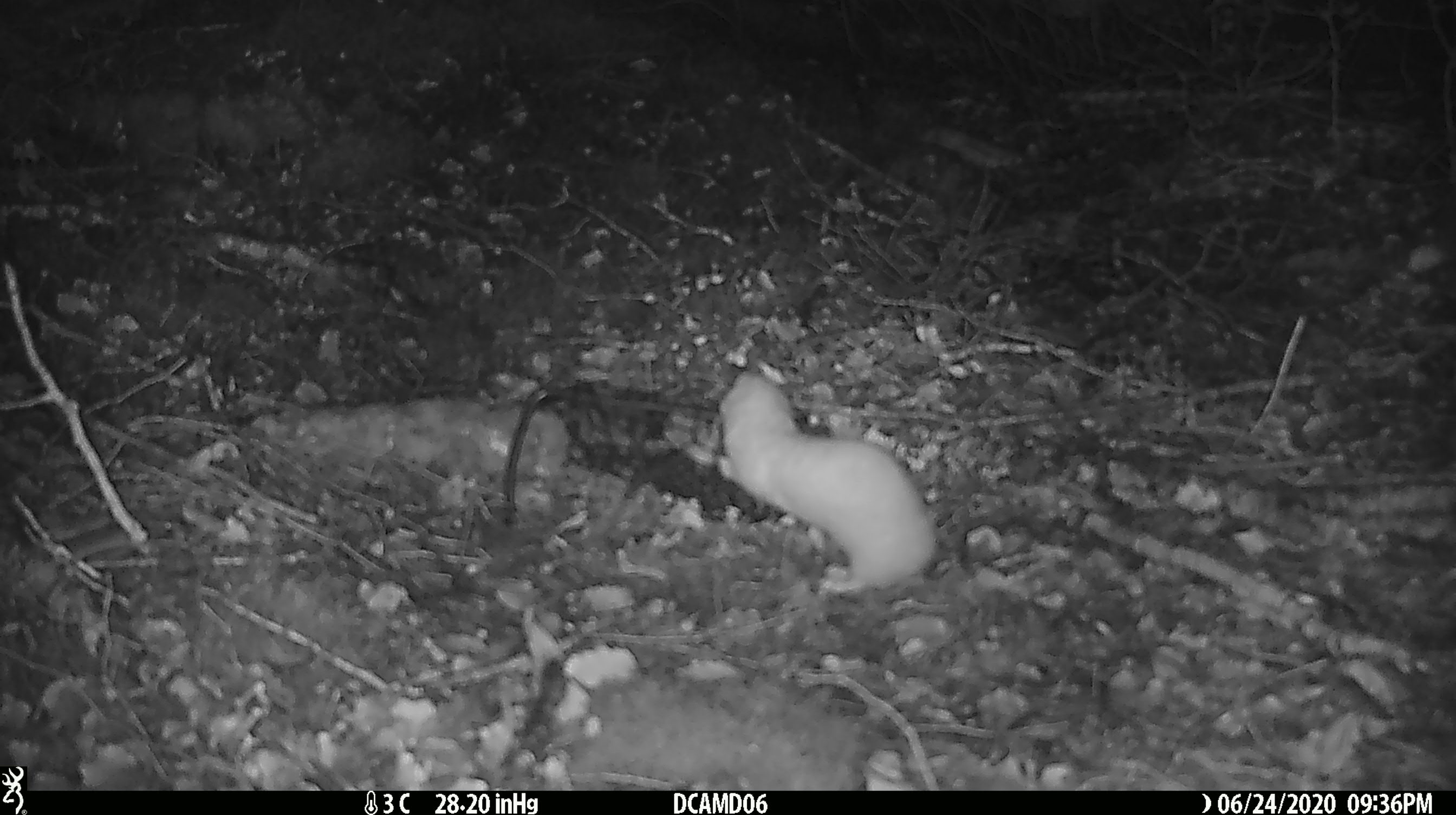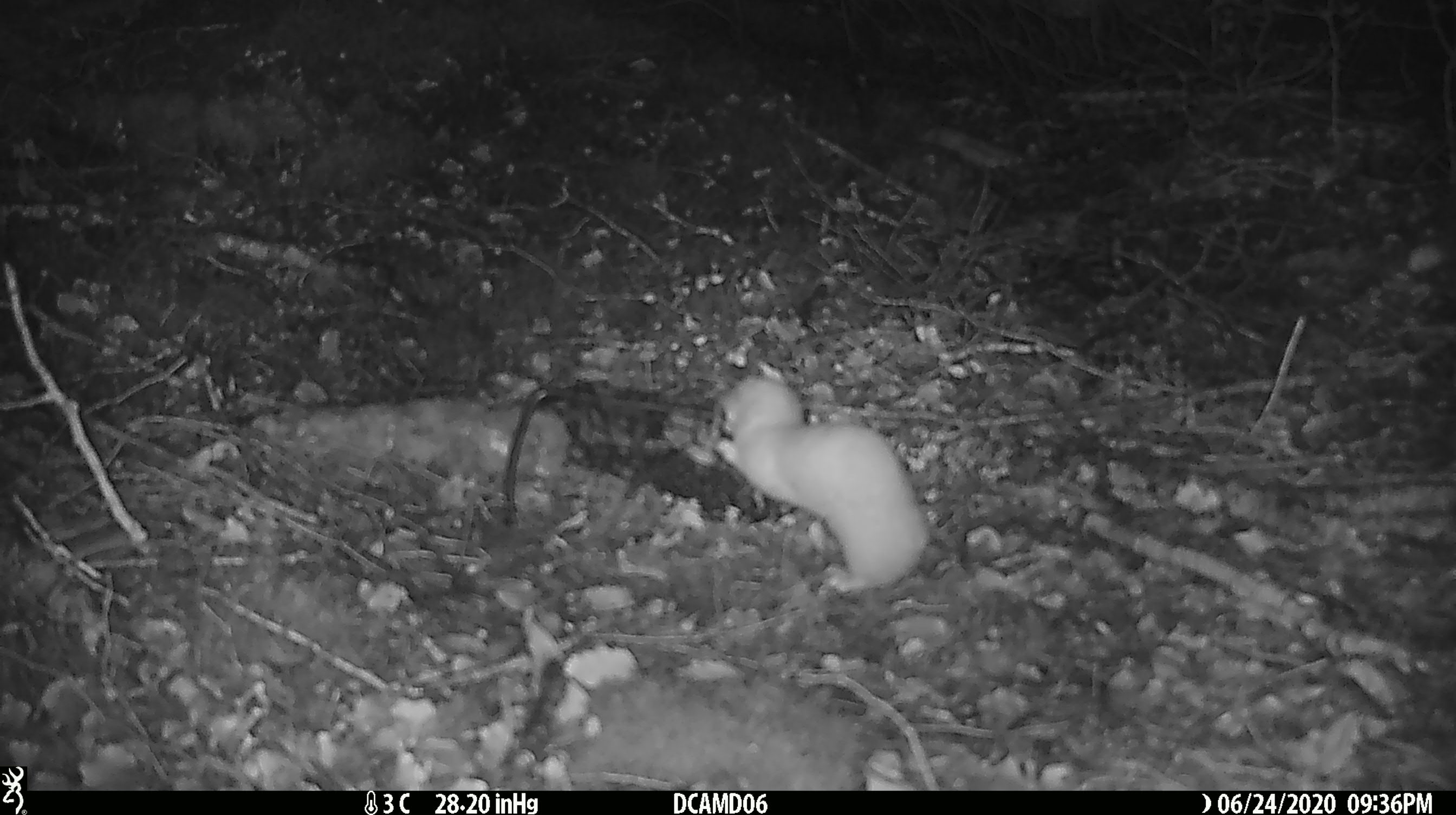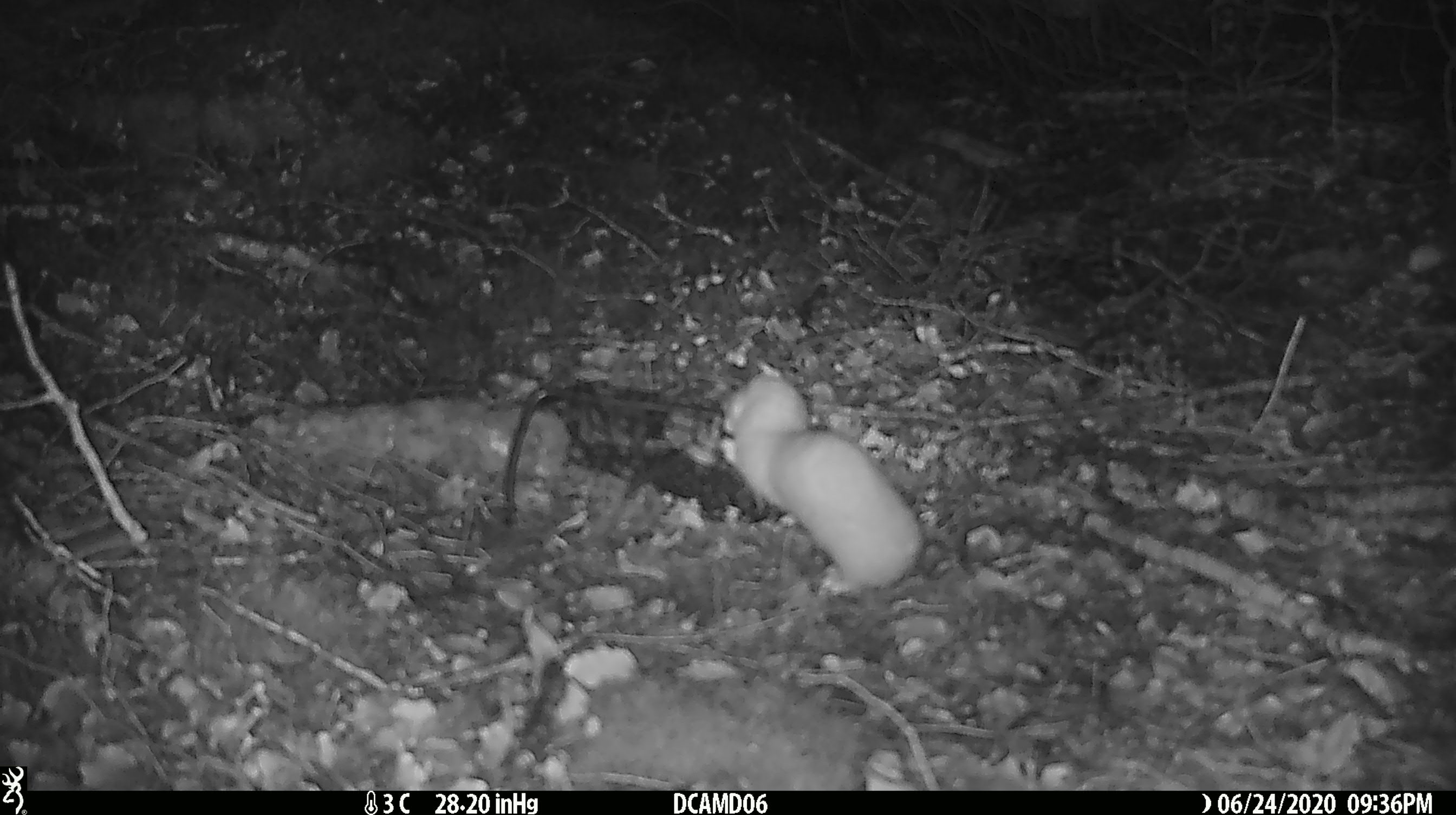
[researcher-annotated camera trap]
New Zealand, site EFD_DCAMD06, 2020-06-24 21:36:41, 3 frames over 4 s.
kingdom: Animalia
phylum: Chordata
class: Mammalia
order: Carnivora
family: Mustelidae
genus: Mustela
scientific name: Mustela nivalis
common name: least weasel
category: weasel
Weasel (least weasel) (Mustela nivalis).